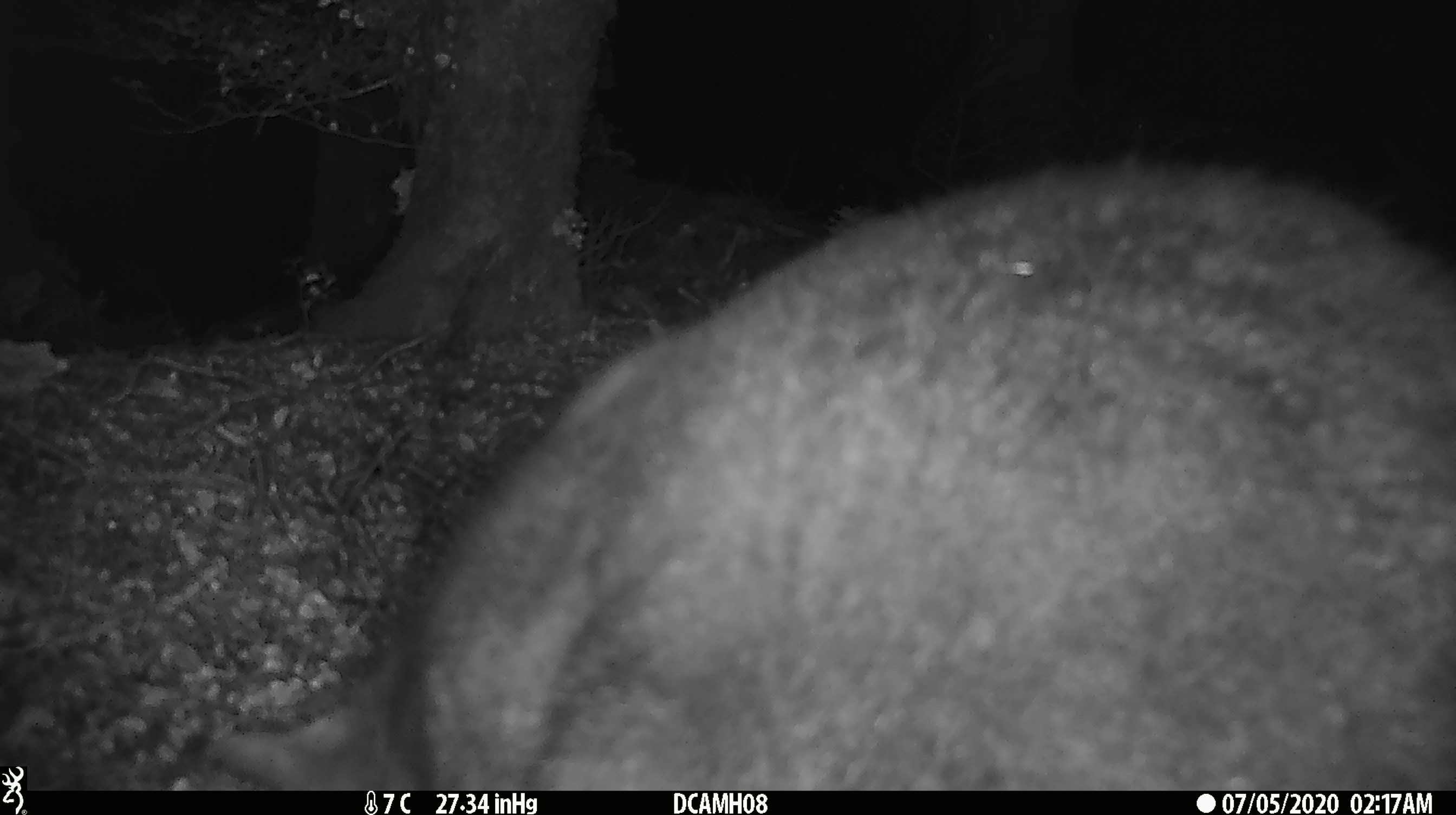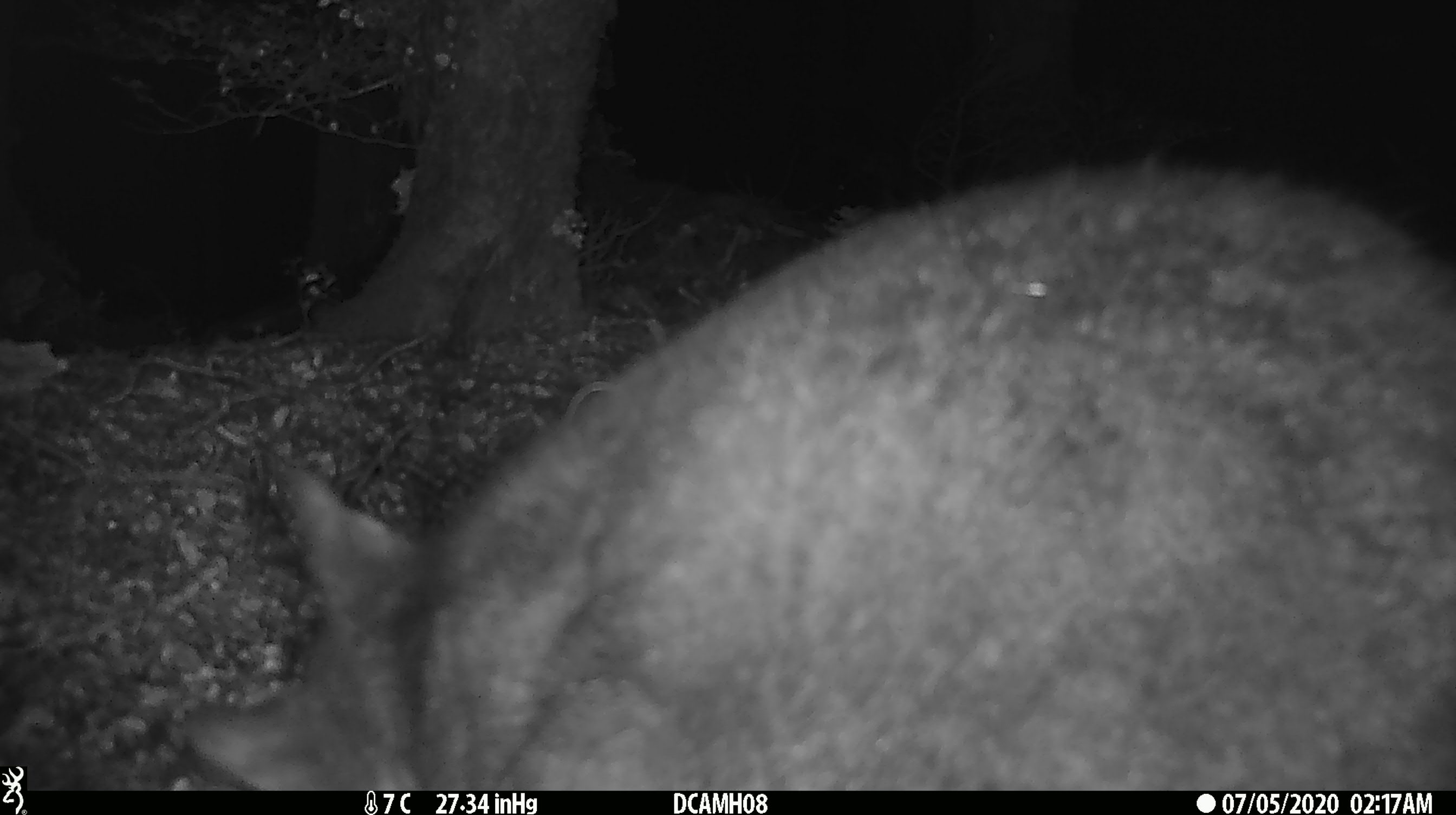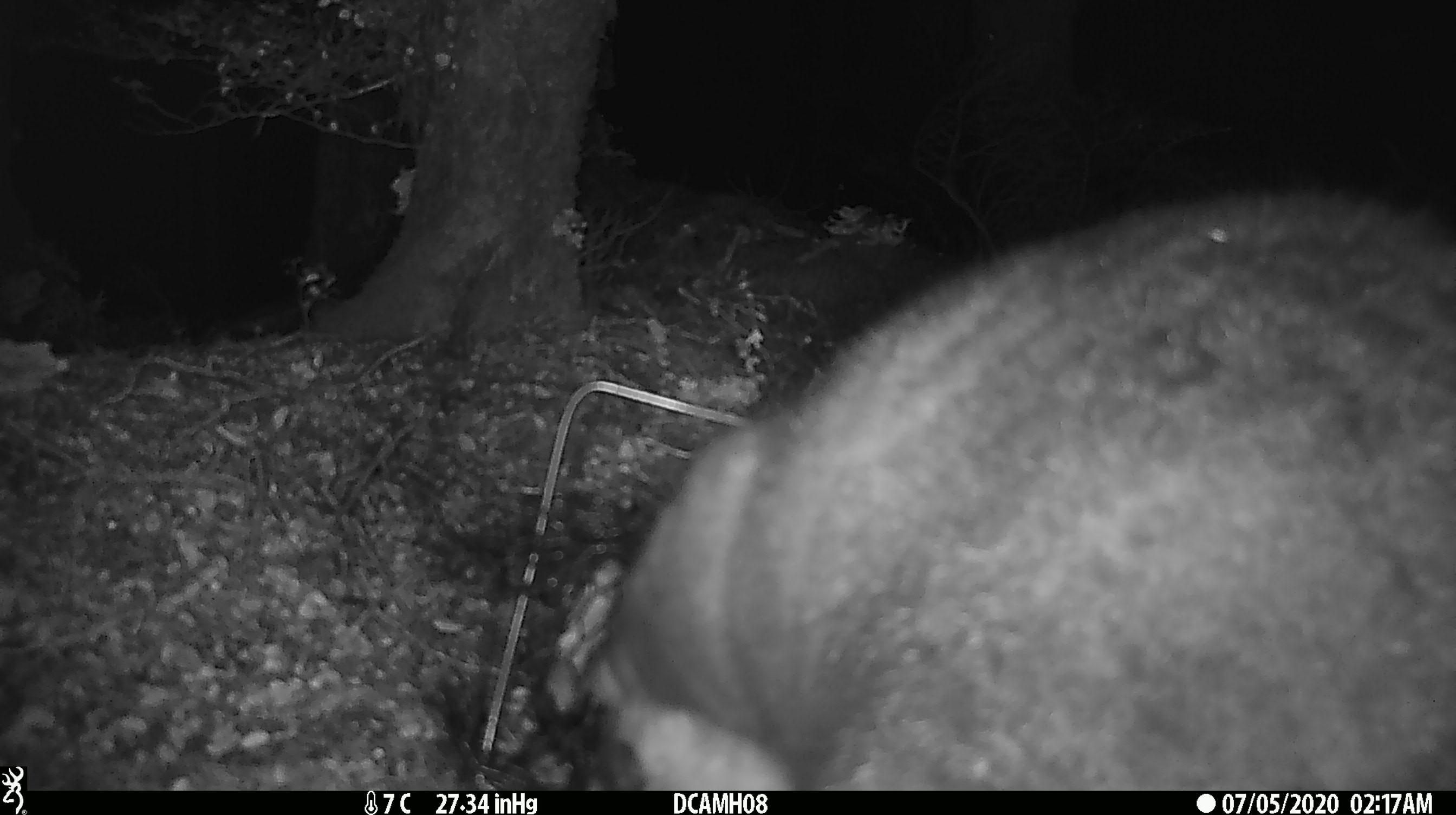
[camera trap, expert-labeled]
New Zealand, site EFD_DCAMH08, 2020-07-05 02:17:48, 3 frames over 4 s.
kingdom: Animalia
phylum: Chordata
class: Mammalia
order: Diprotodontia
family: Phalangeridae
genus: Trichosurus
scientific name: Trichosurus vulpecula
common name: common brushtail possum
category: possum